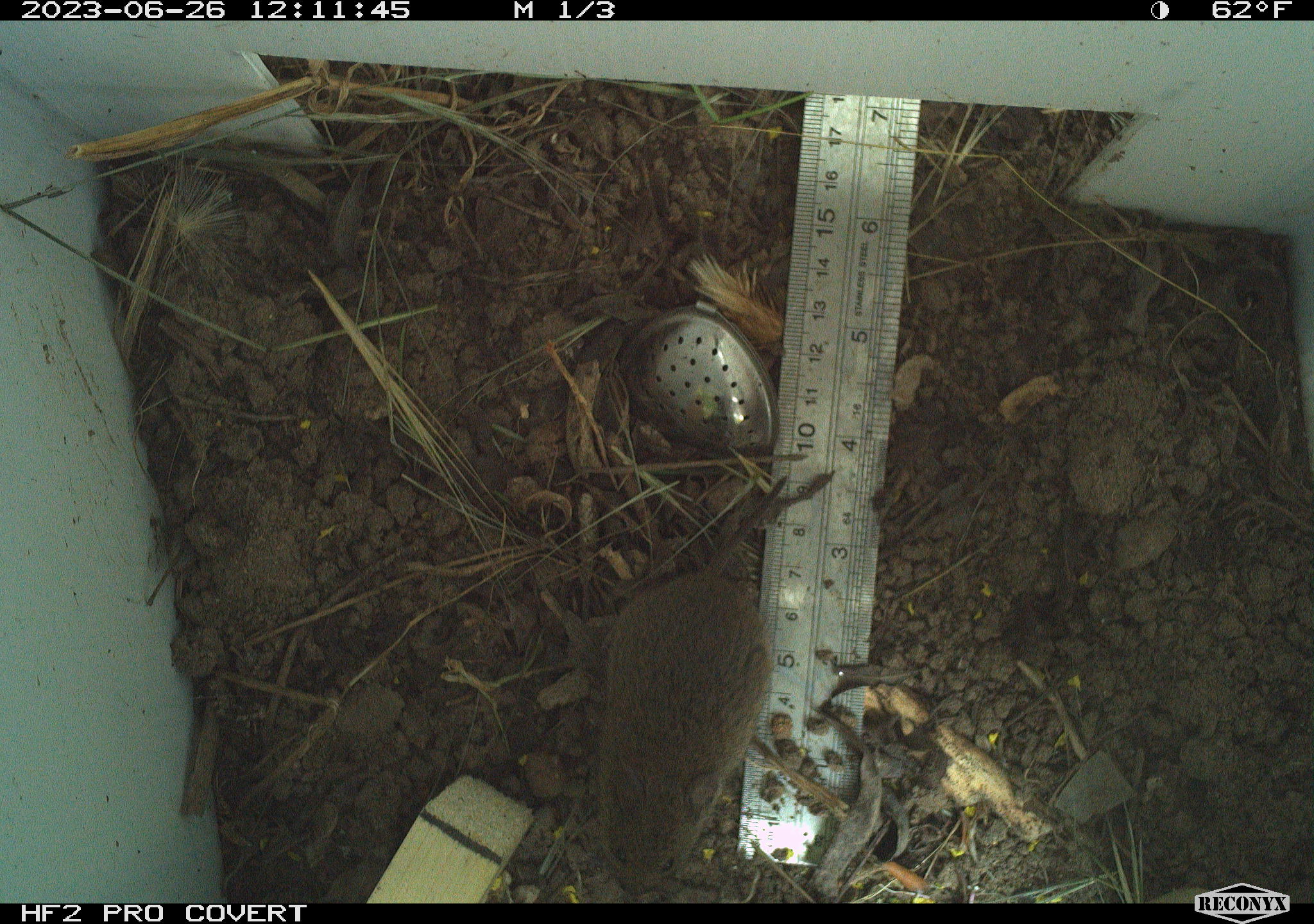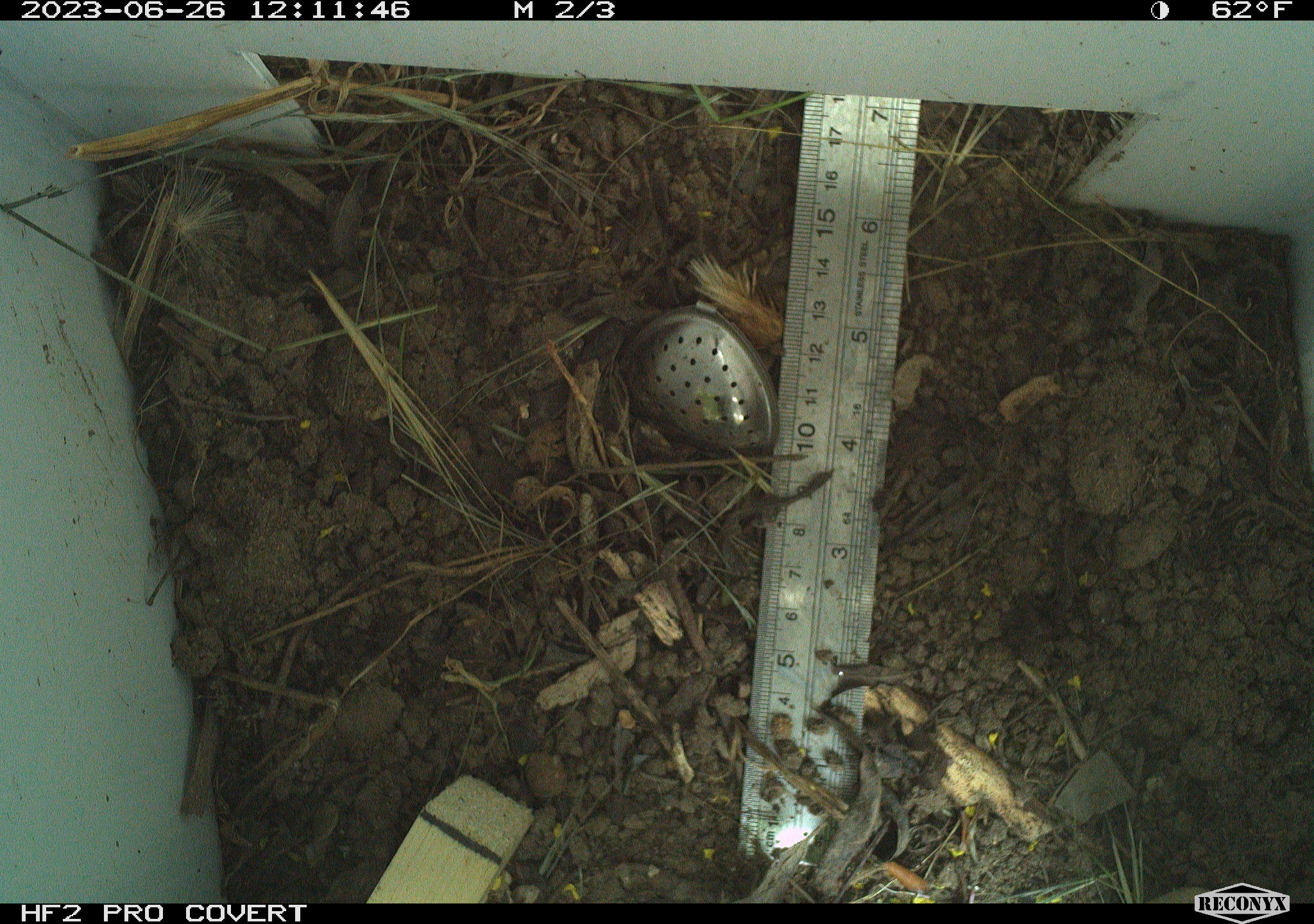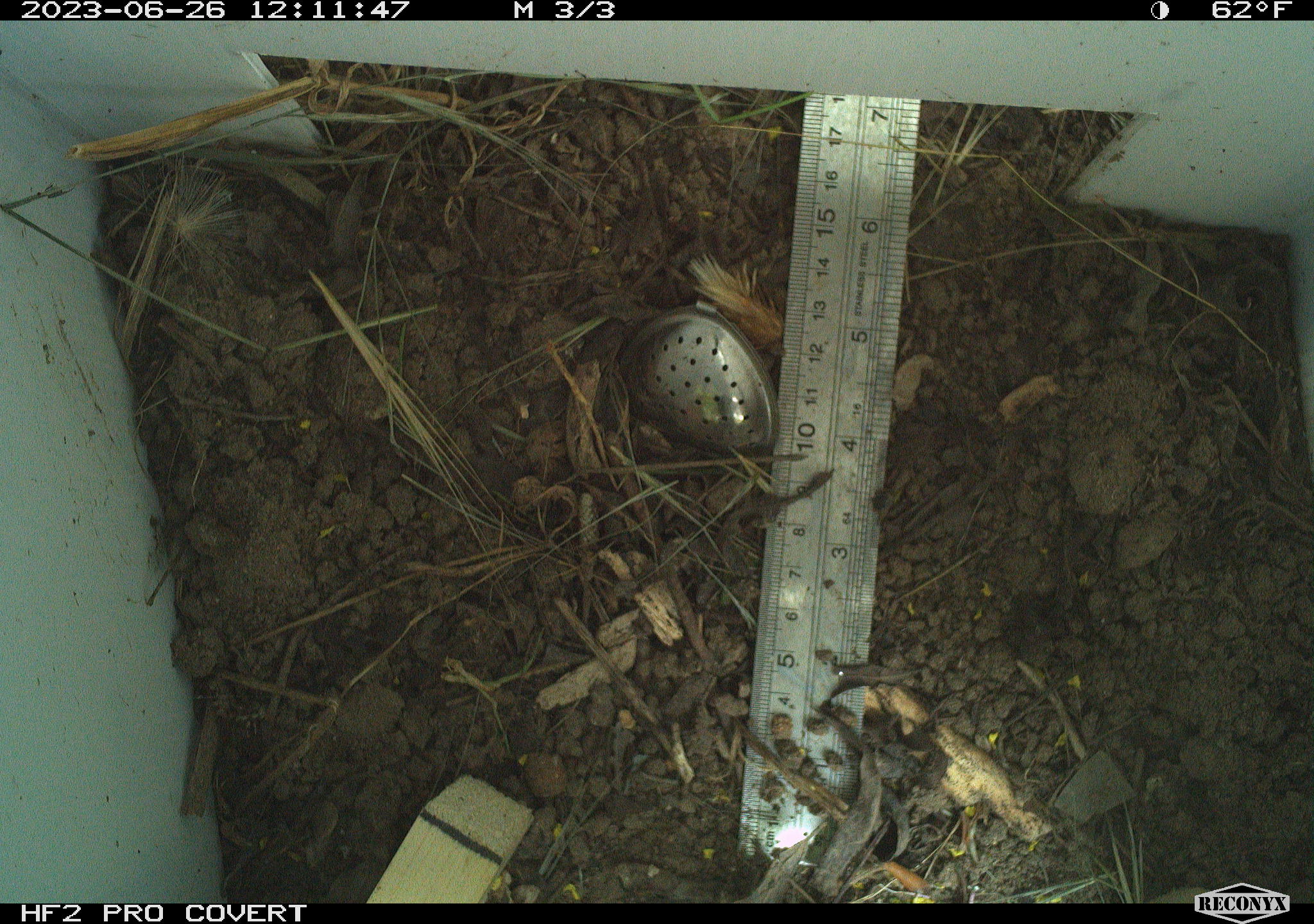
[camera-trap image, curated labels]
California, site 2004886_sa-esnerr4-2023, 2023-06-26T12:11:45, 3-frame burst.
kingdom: Animalia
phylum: Chordata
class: Mammalia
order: Rodentia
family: Cricetidae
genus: Microtus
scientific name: Microtus californicus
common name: california vole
California vole (Microtus californicus).